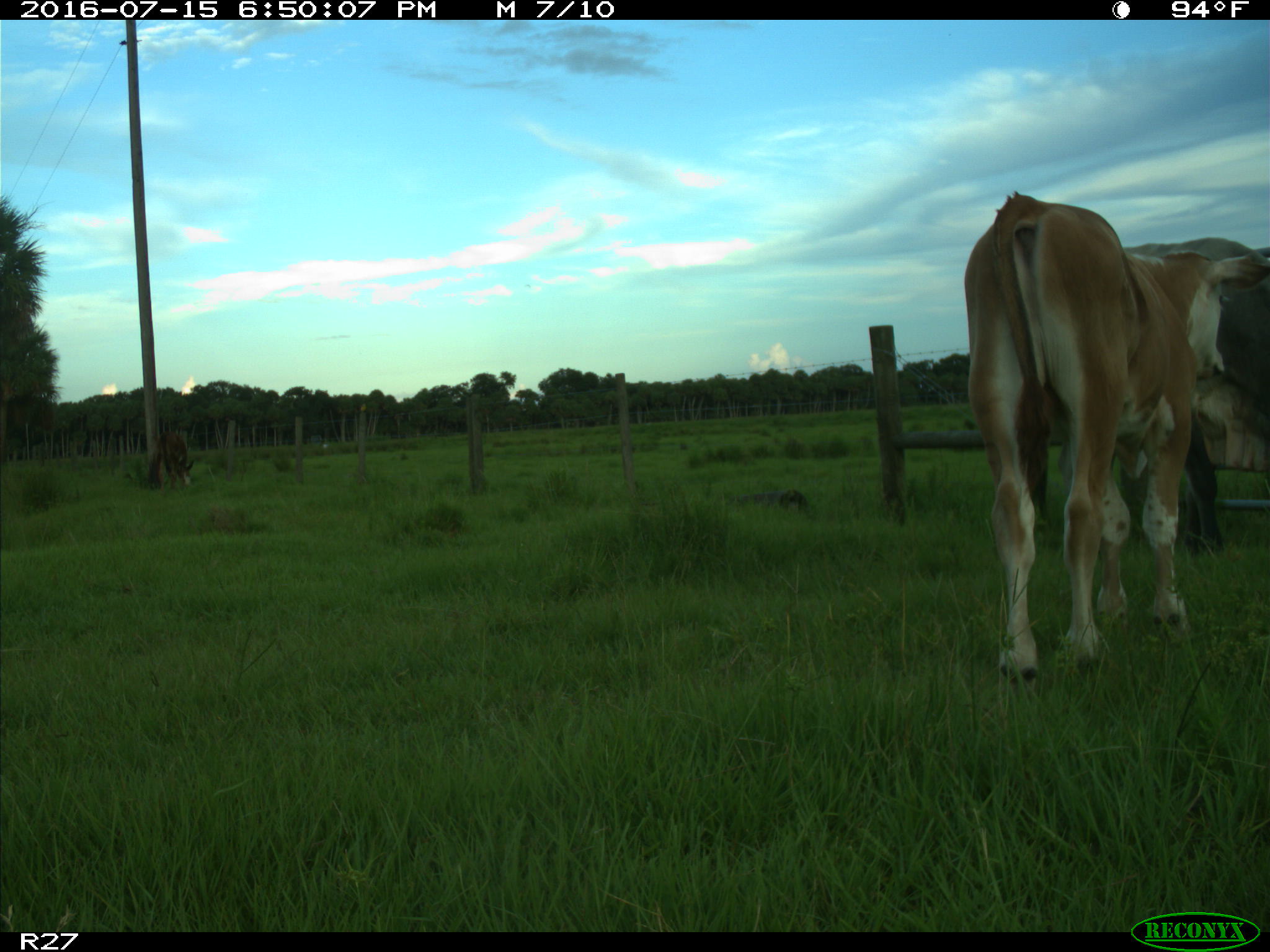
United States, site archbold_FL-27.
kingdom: Animalia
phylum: Chordata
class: Mammalia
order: Artiodactyla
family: Bovidae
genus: Bos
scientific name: Bos taurus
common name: domestic cow